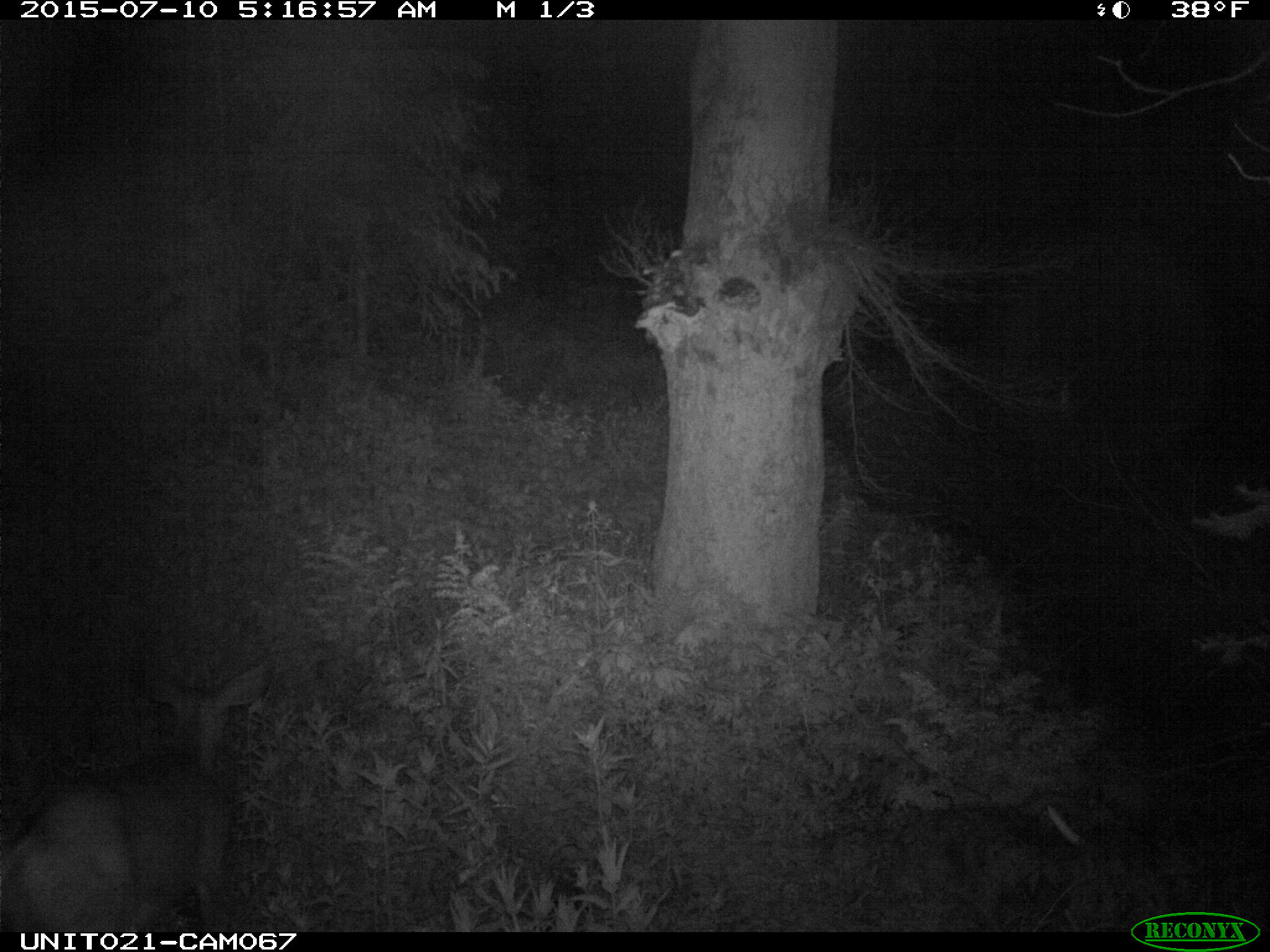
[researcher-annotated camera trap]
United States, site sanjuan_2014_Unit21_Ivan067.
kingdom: Animalia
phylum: Chordata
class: Mammalia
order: Artiodactyla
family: Cervidae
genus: Odocoileus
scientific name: Odocoileus hemionus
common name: mule deer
Odocoileus hemionus (mule deer).